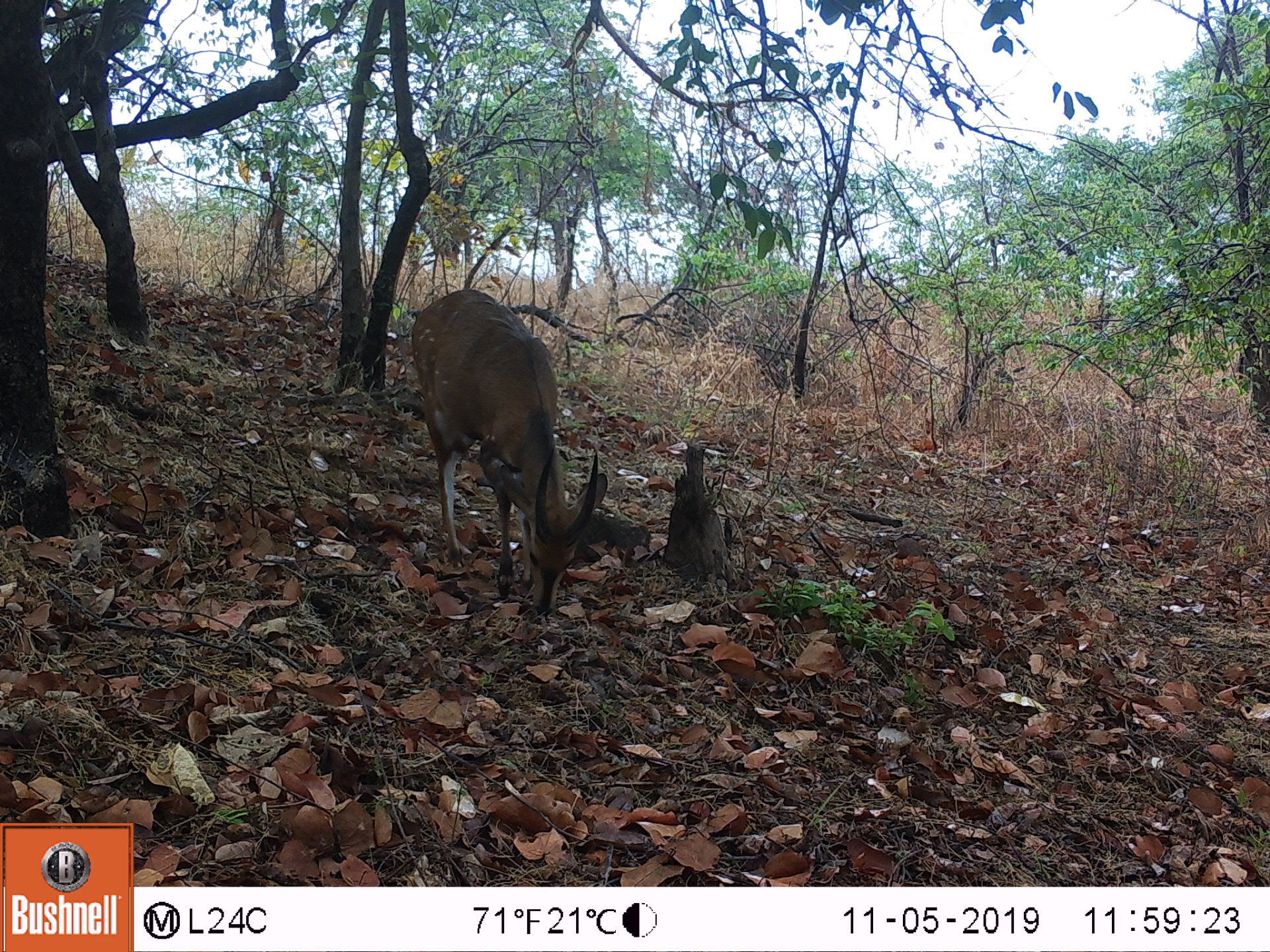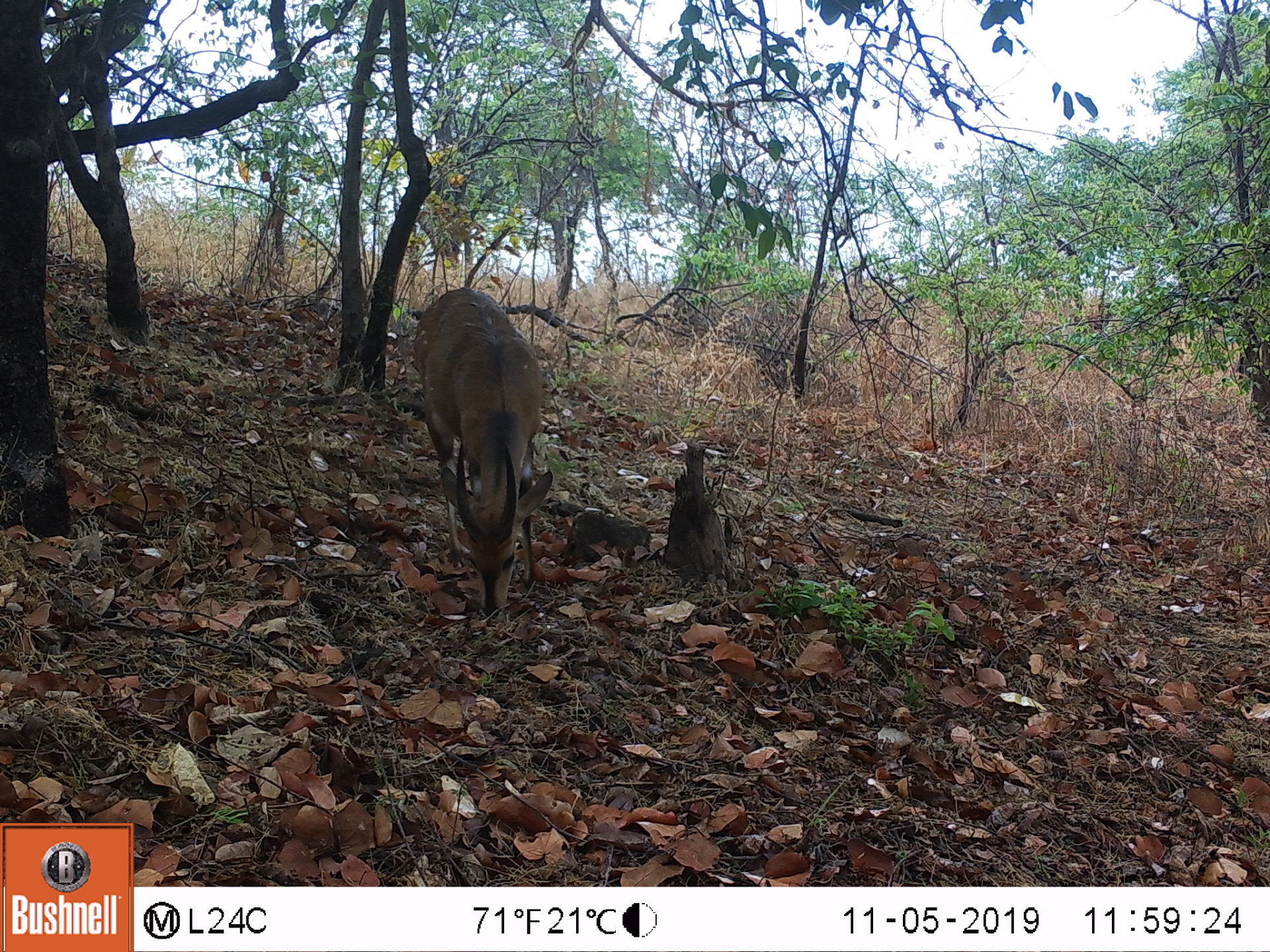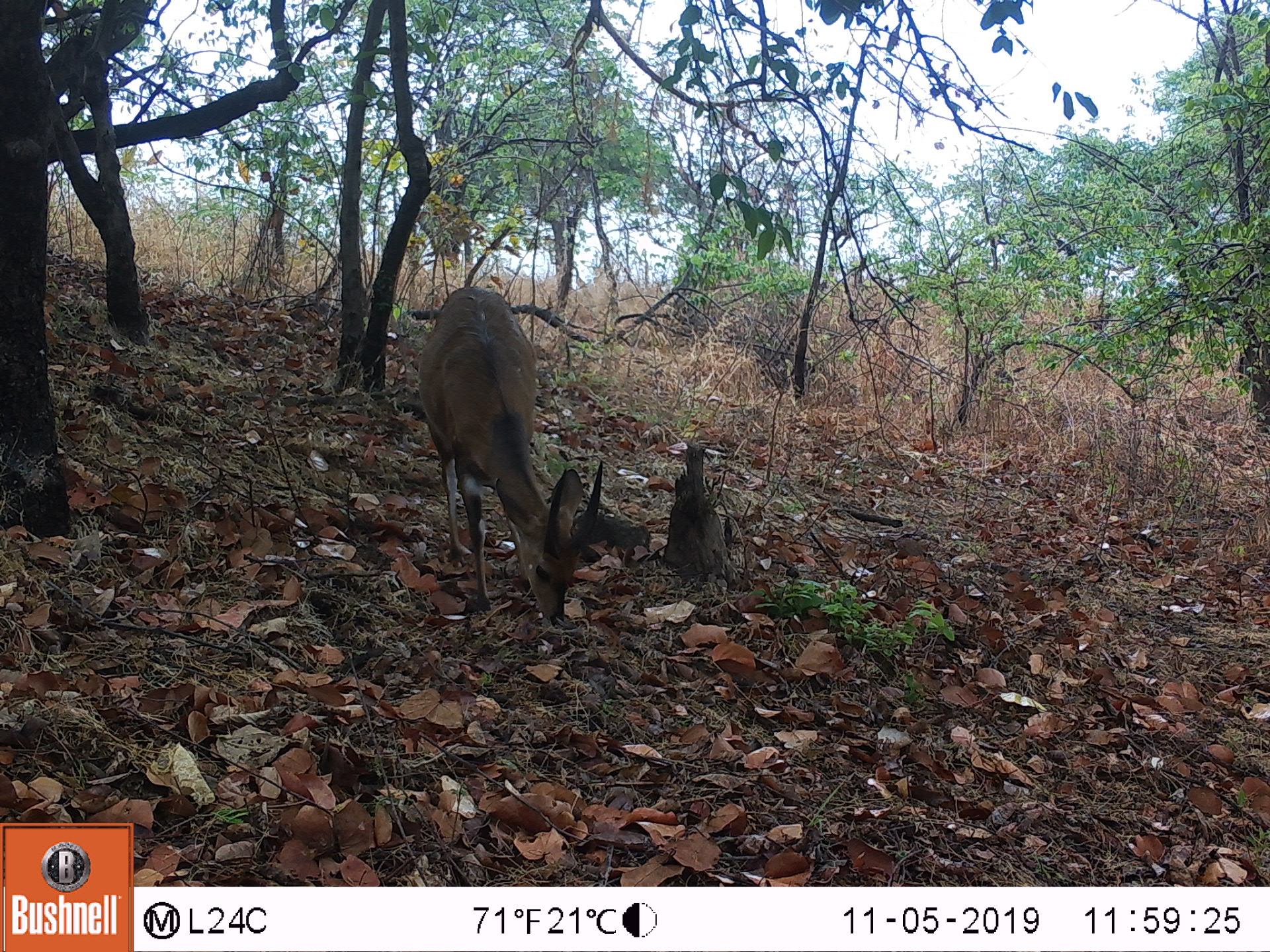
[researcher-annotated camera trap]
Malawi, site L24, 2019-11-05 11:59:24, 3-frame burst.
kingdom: Animalia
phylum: Chordata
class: Mammalia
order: Artiodactyla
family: Bovidae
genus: Tragelaphus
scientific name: Tragelaphus sylvaticus sylvaticus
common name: cape bushbuck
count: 1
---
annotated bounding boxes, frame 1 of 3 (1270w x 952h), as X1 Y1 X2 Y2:
cape bushbuck: 406 282 611 617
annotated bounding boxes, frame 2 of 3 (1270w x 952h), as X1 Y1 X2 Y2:
cape bushbuck: 406 286 560 625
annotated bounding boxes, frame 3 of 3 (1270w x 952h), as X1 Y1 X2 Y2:
cape bushbuck: 414 281 612 638